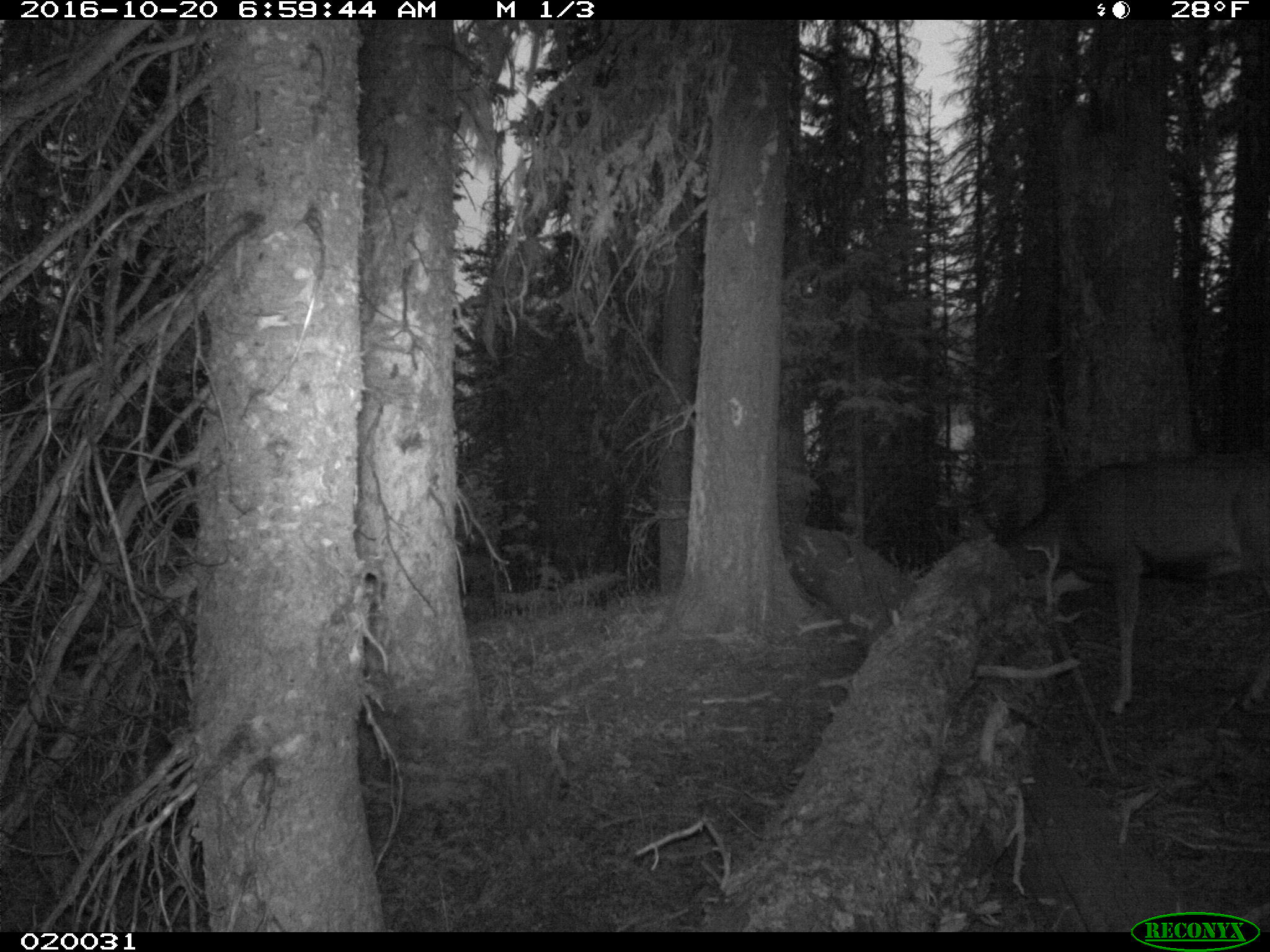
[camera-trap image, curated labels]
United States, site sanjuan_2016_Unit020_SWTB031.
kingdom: Animalia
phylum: Chordata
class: Mammalia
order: Artiodactyla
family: Cervidae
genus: Odocoileus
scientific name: Odocoileus hemionus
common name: mule deer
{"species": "Odocoileus hemionus (mule deer)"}